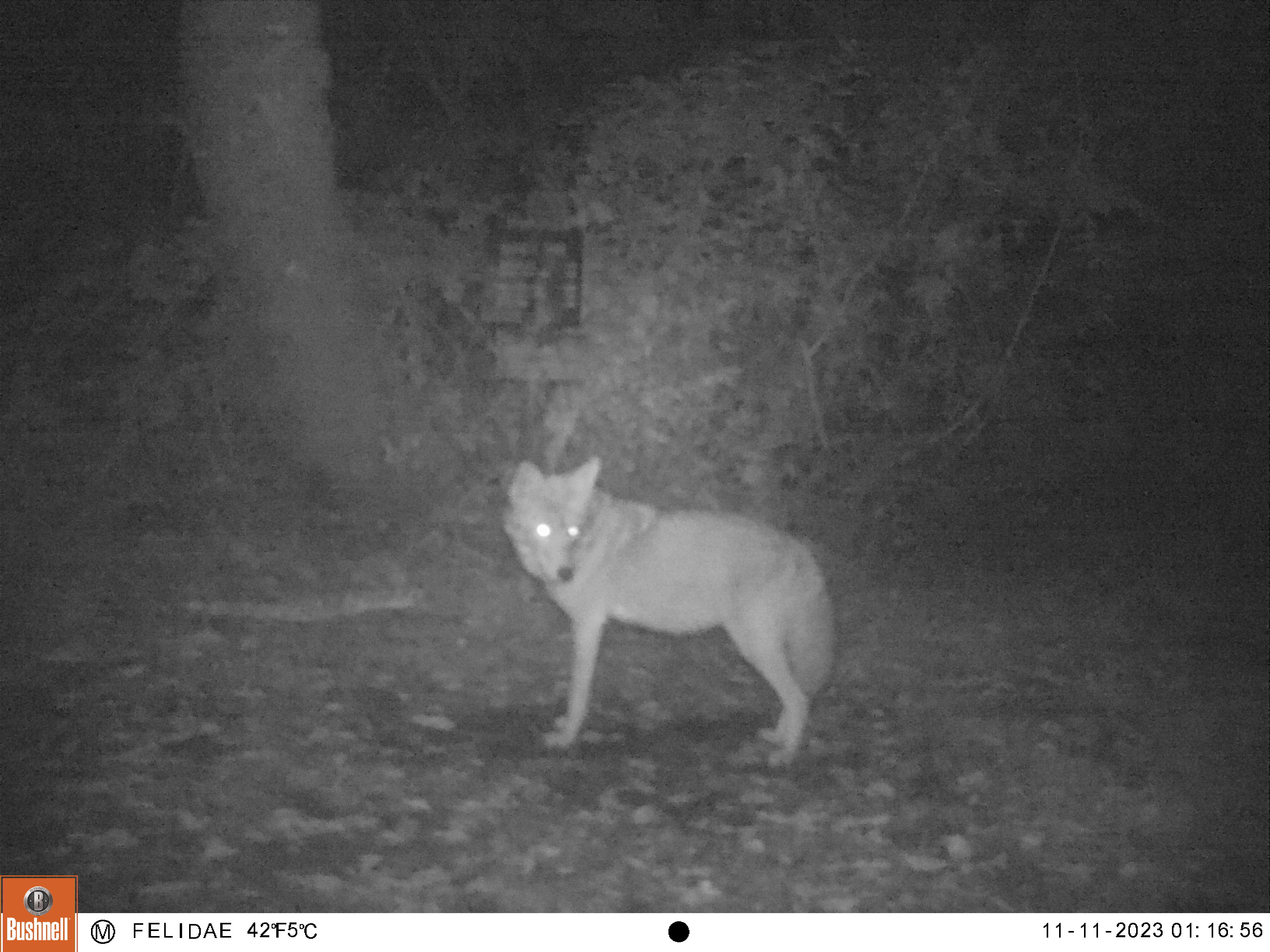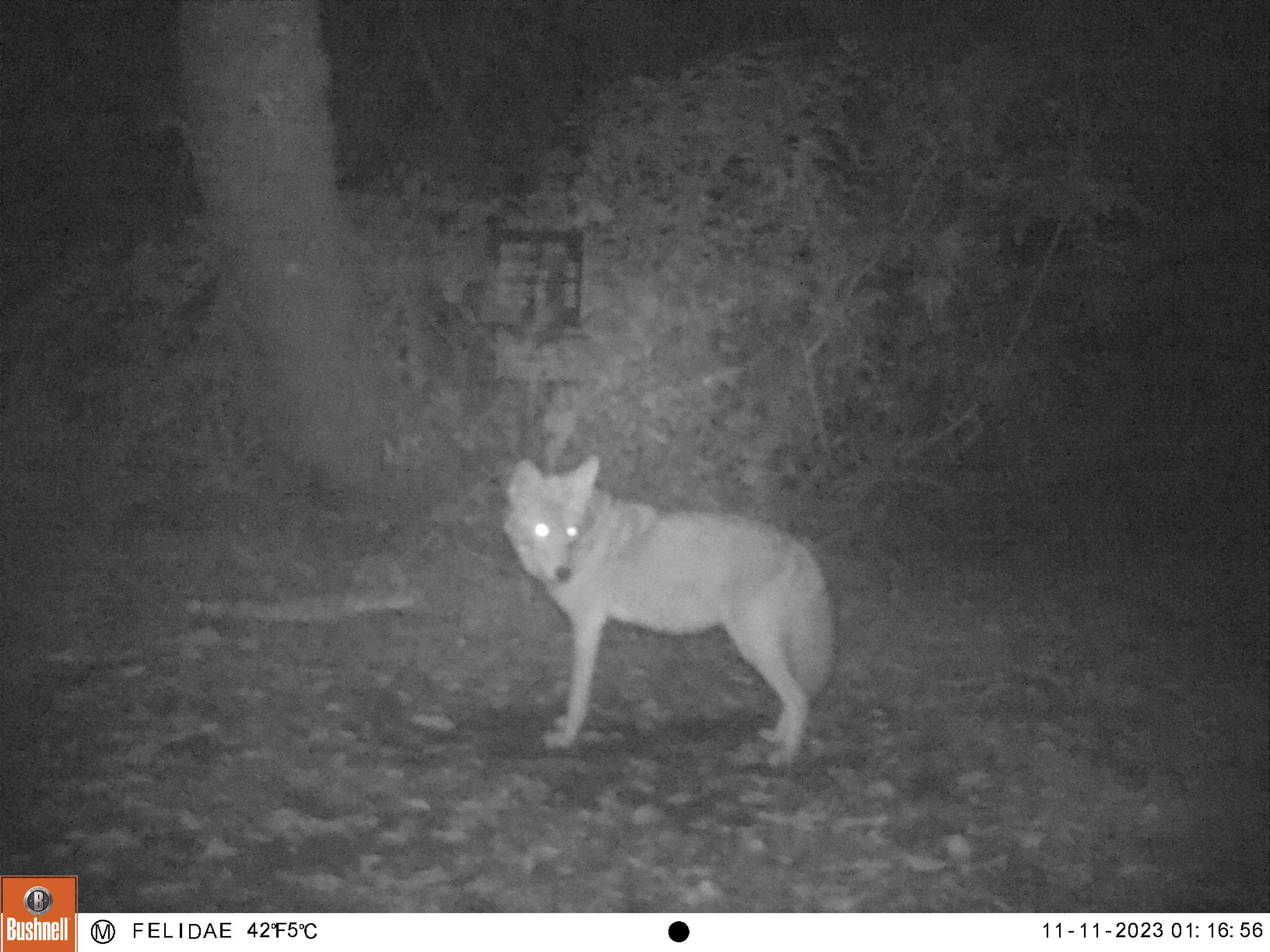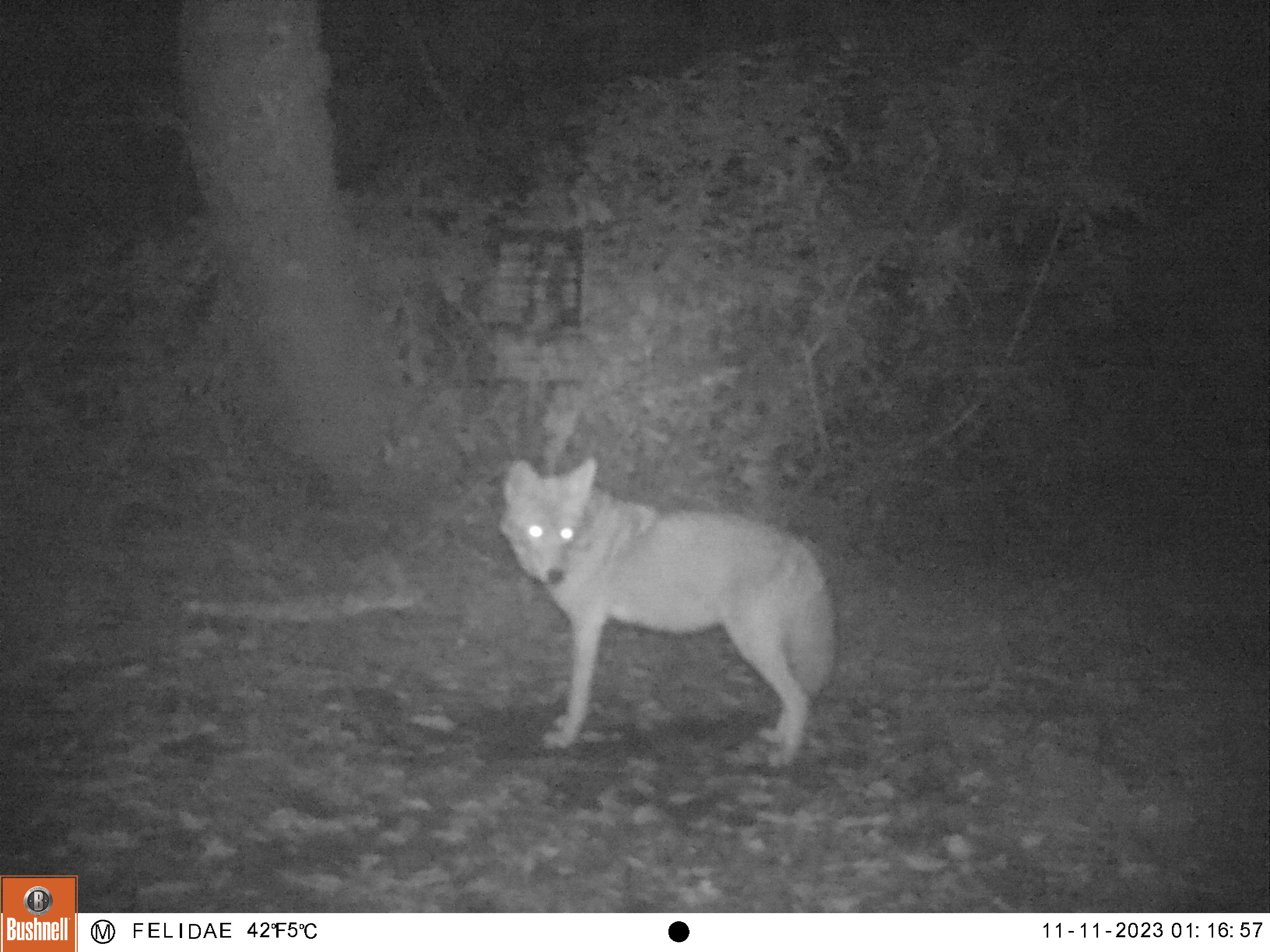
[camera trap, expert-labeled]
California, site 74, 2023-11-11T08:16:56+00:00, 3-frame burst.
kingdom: Animalia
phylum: Chordata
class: Mammalia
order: Carnivora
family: Canidae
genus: Canis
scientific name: Canis latrans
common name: coyote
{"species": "coyote (Canis latrans)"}